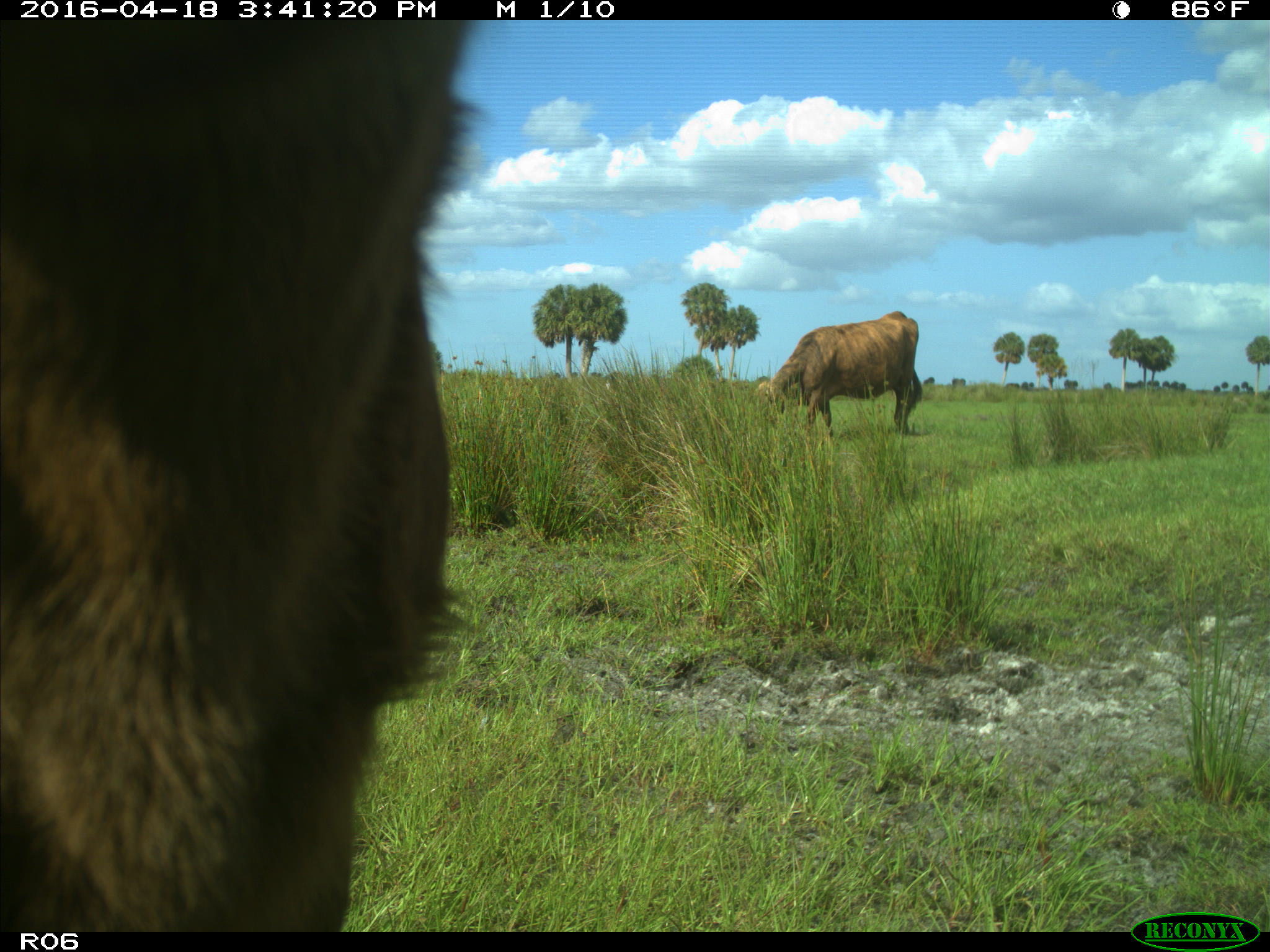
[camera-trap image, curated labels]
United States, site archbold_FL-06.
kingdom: Animalia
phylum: Chordata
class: Mammalia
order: Artiodactyla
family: Bovidae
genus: Bos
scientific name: Bos taurus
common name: domestic cow